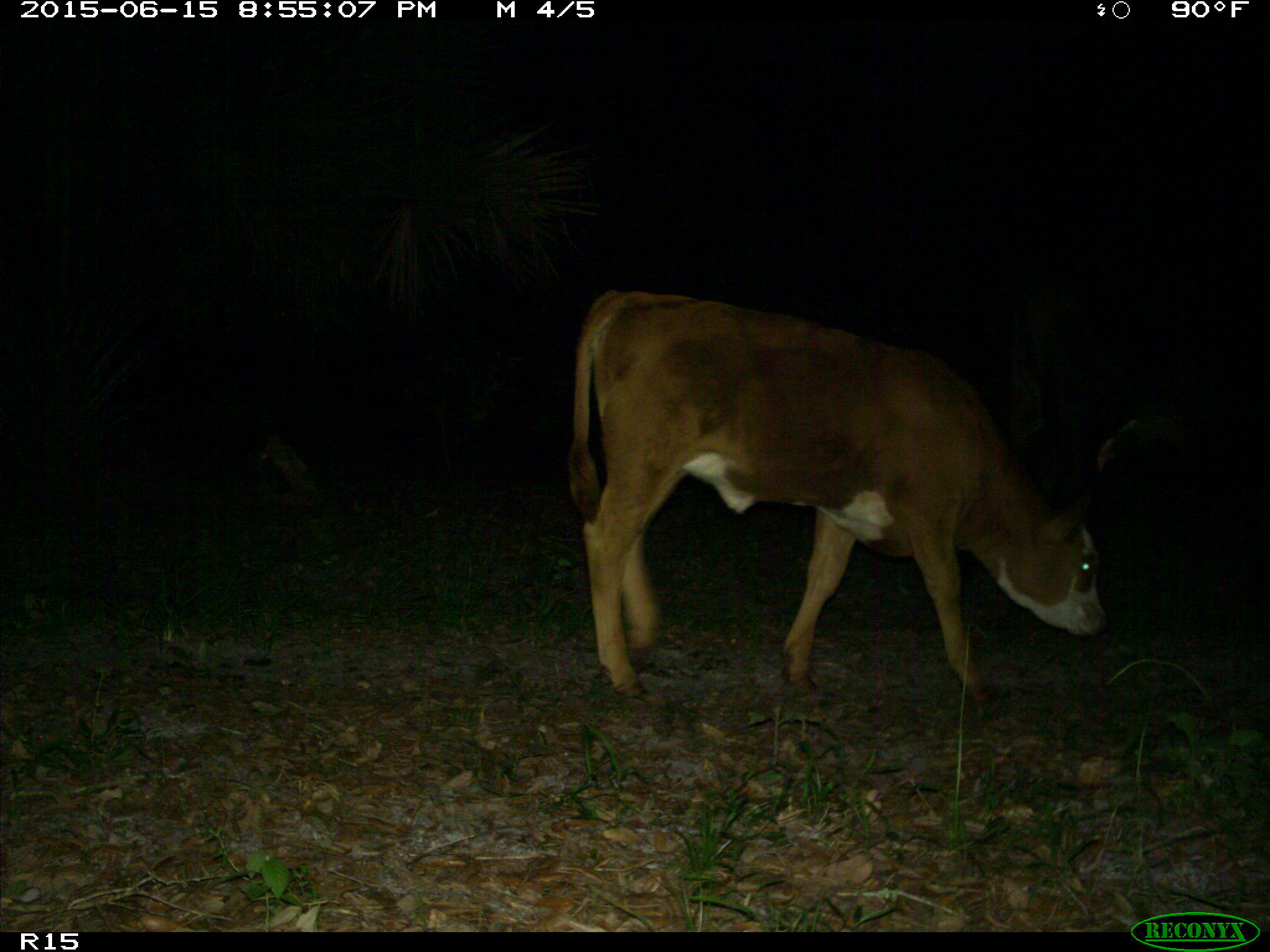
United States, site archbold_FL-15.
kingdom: Animalia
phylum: Chordata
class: Mammalia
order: Artiodactyla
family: Bovidae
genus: Bos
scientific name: Bos taurus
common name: domestic cow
Bos taurus (domestic cow).